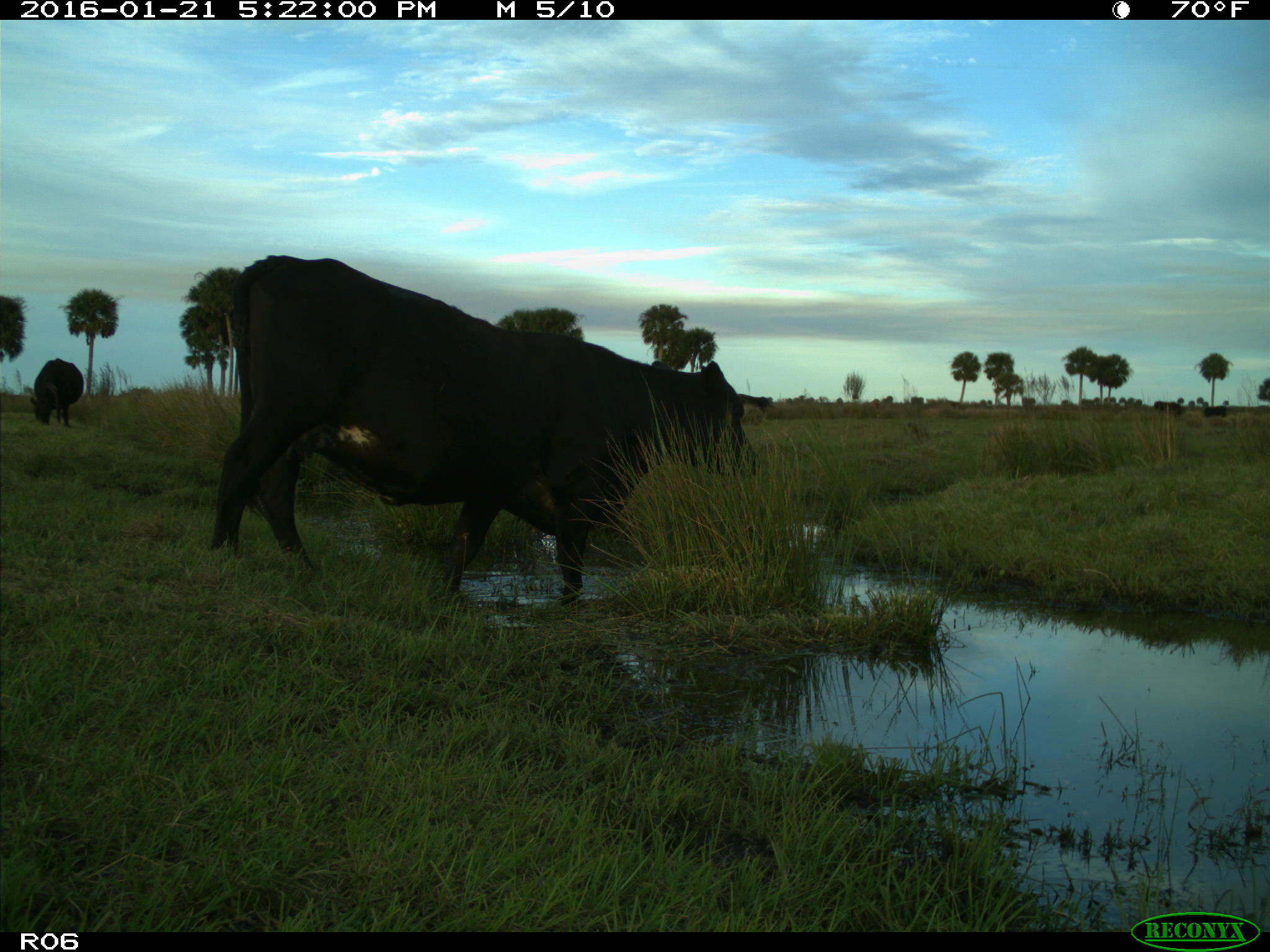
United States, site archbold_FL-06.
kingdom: Animalia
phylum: Chordata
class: Mammalia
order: Artiodactyla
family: Bovidae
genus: Bos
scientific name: Bos taurus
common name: domestic cow